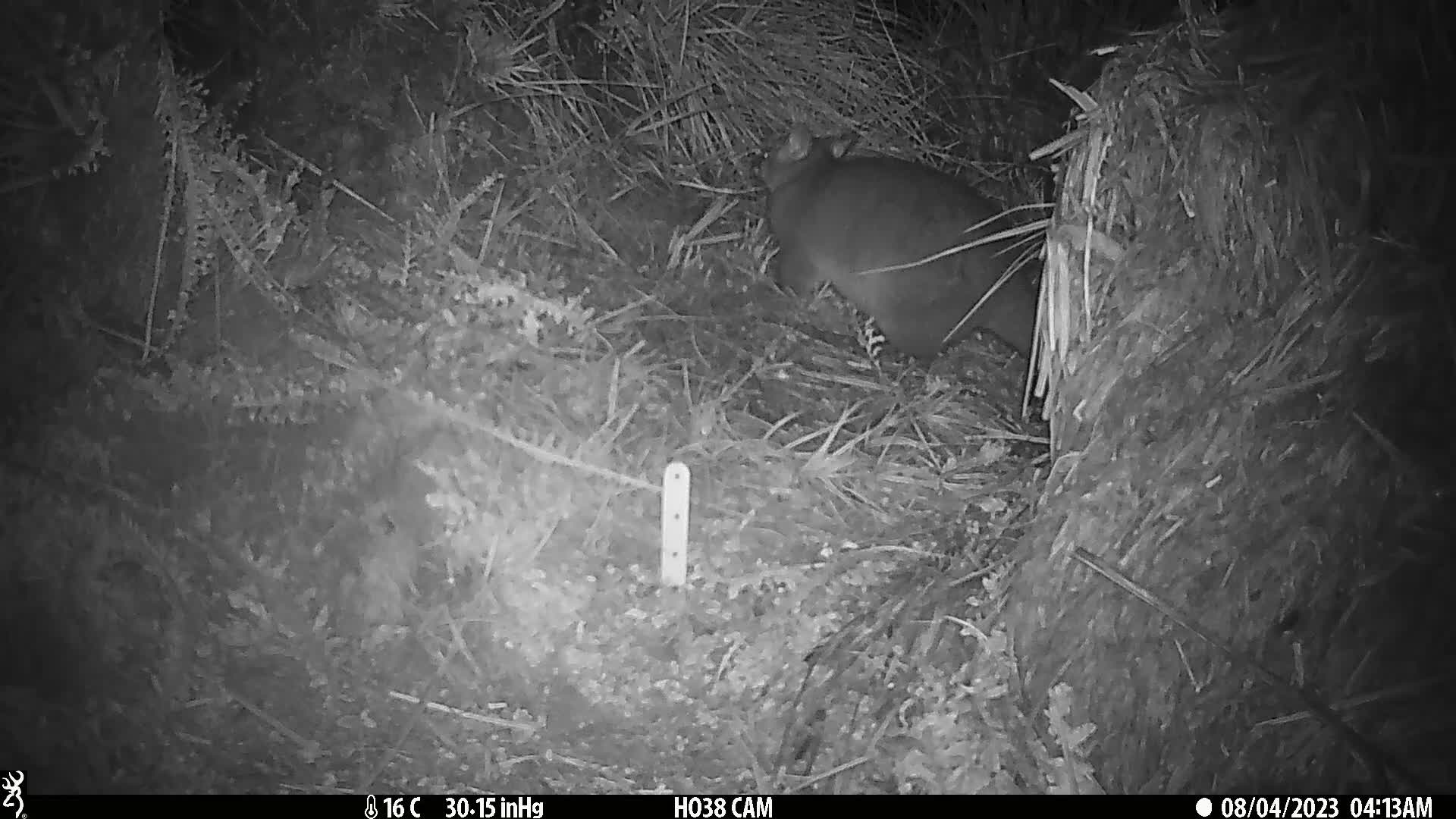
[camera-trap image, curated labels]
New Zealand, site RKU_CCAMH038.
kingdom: Animalia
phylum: Chordata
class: Mammalia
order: Diprotodontia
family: Phalangeridae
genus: Trichosurus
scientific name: Trichosurus vulpecula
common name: common brushtail possum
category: possum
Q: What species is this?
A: Possum (common brushtail possum) (Trichosurus vulpecula).